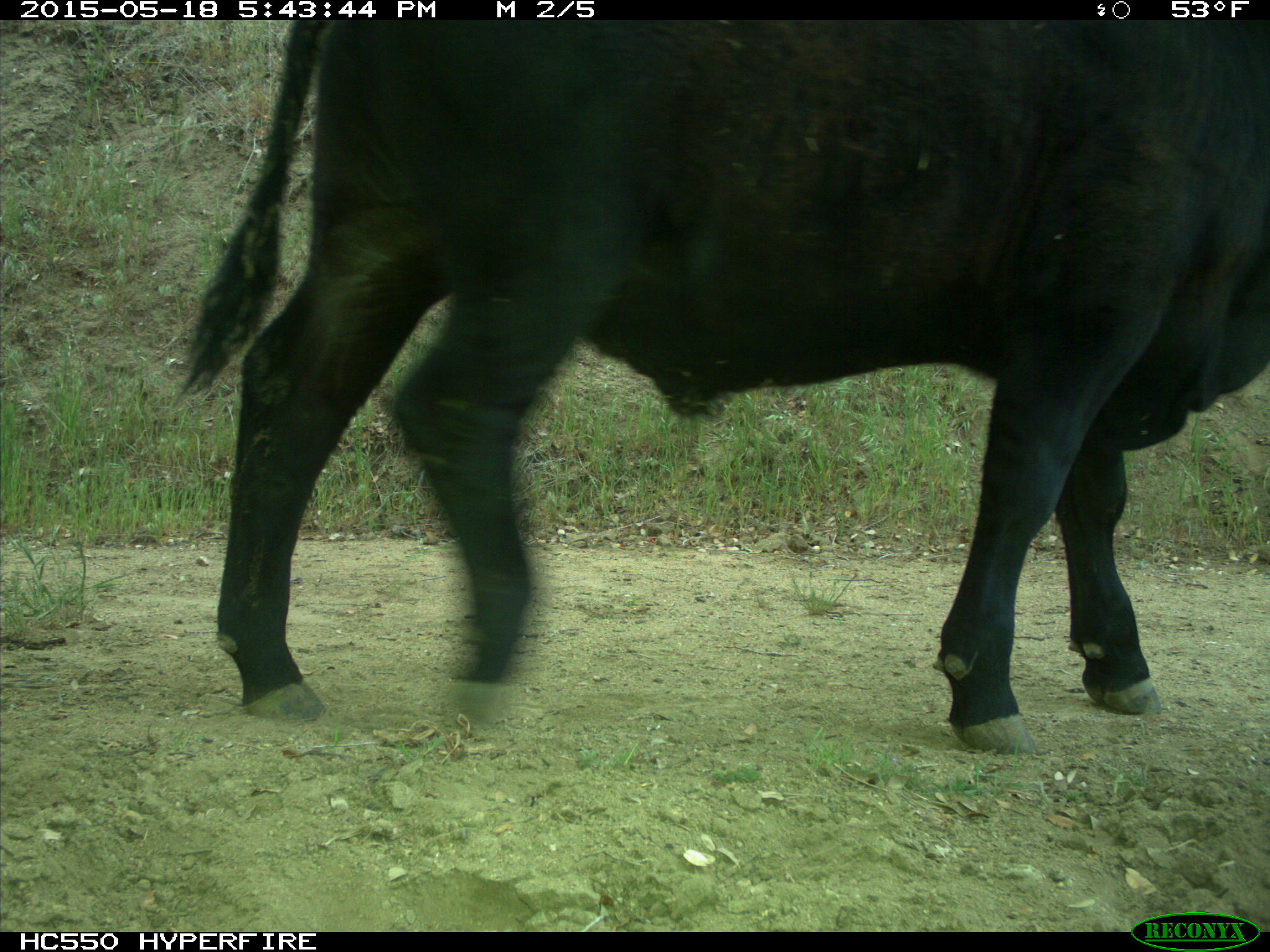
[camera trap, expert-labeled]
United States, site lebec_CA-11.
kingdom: Animalia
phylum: Chordata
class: Mammalia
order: Artiodactyla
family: Bovidae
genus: Bos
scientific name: Bos taurus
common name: domestic cow